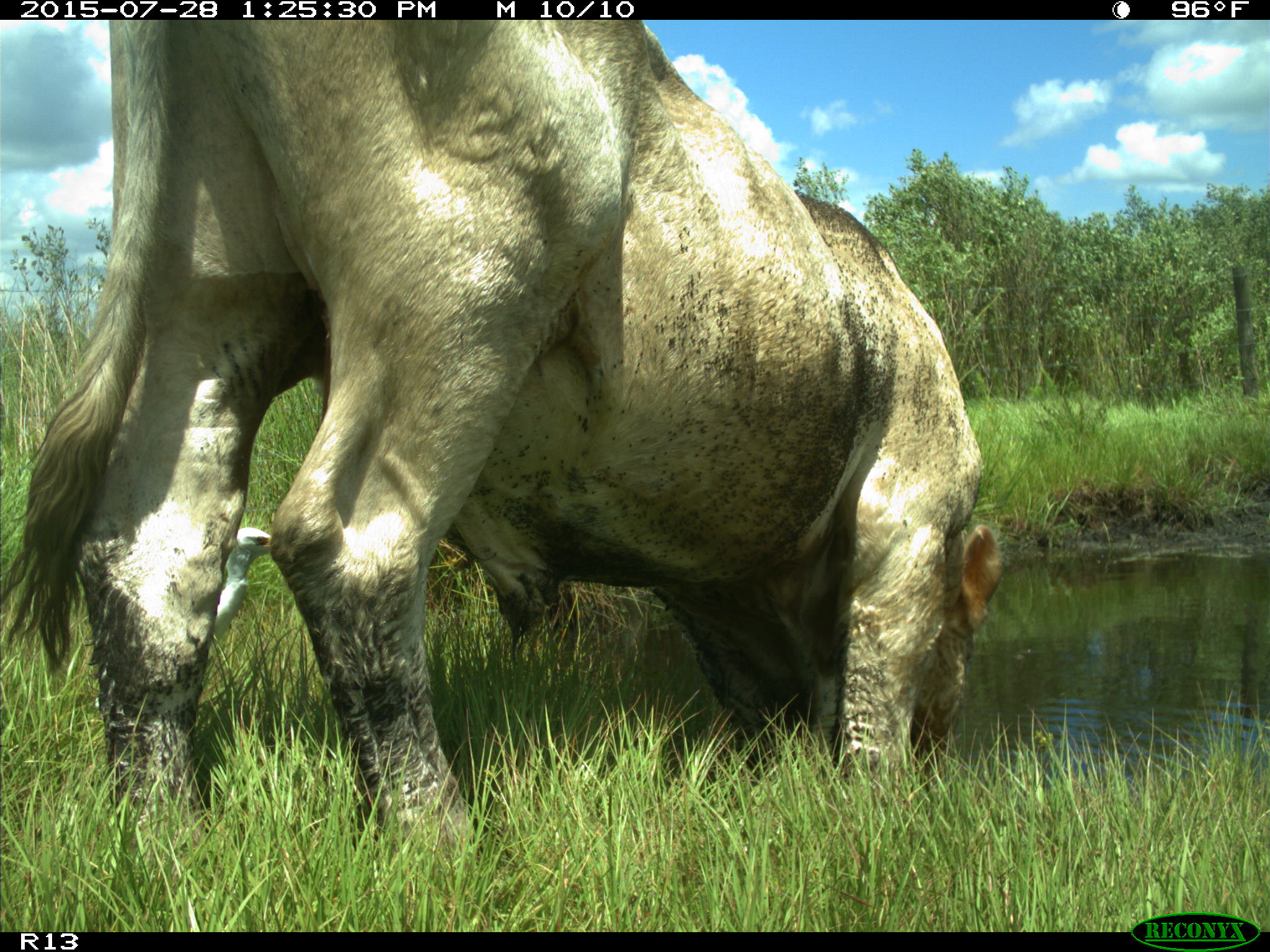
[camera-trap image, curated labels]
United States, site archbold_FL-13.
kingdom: Animalia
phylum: Chordata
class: Mammalia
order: Artiodactyla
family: Bovidae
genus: Bos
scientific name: Bos taurus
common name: domestic cow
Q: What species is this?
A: Bos taurus (domestic cow).